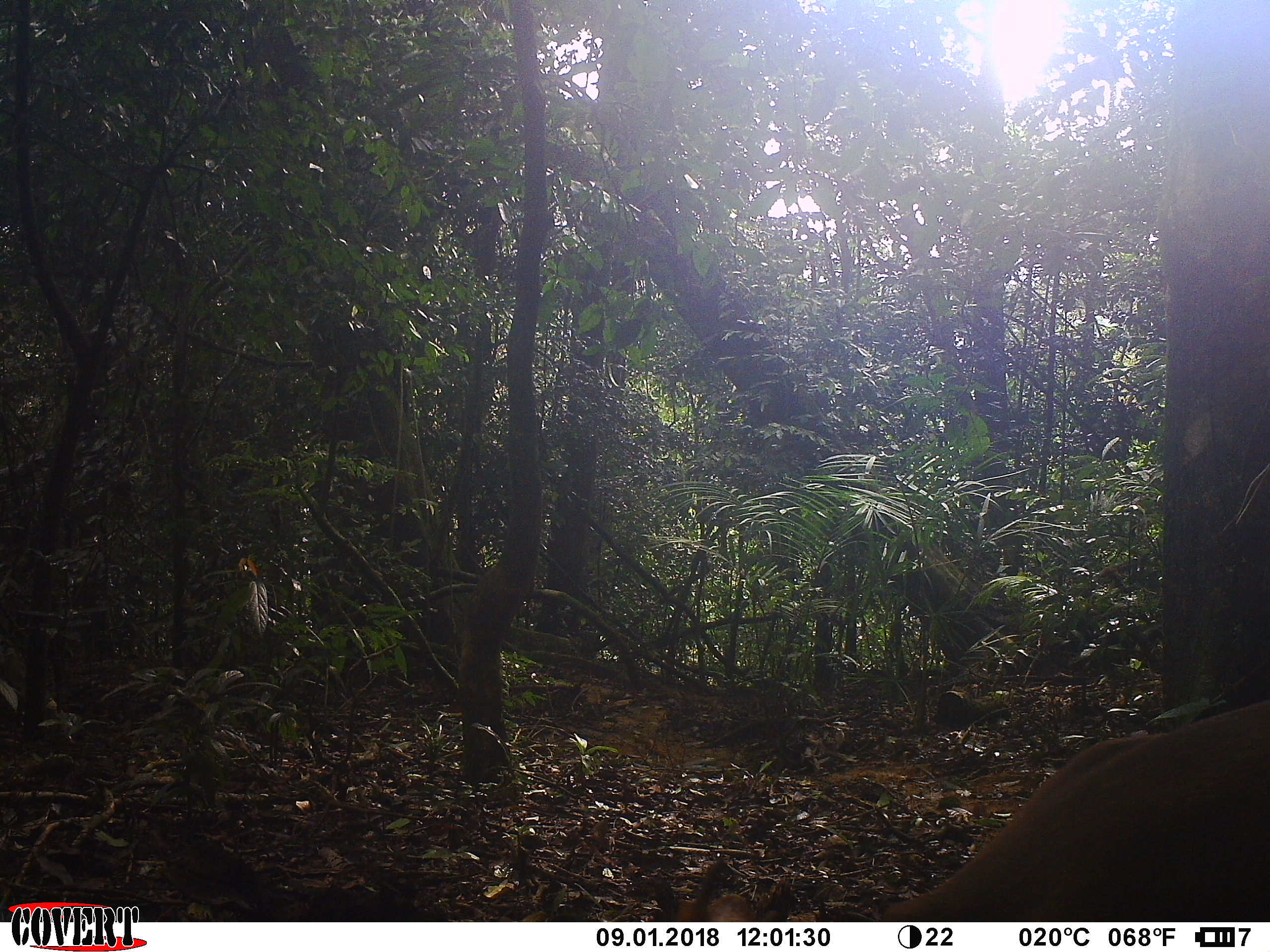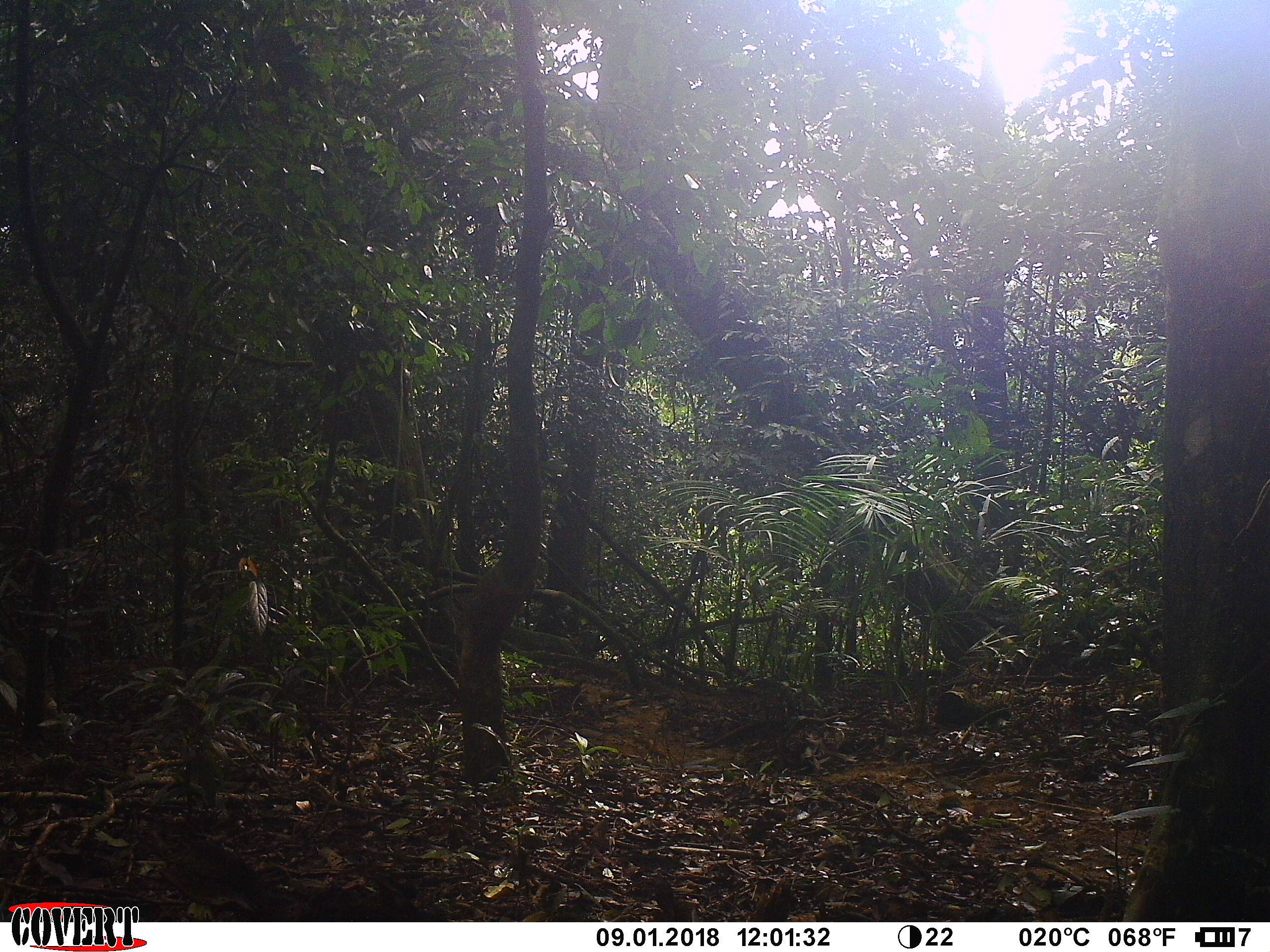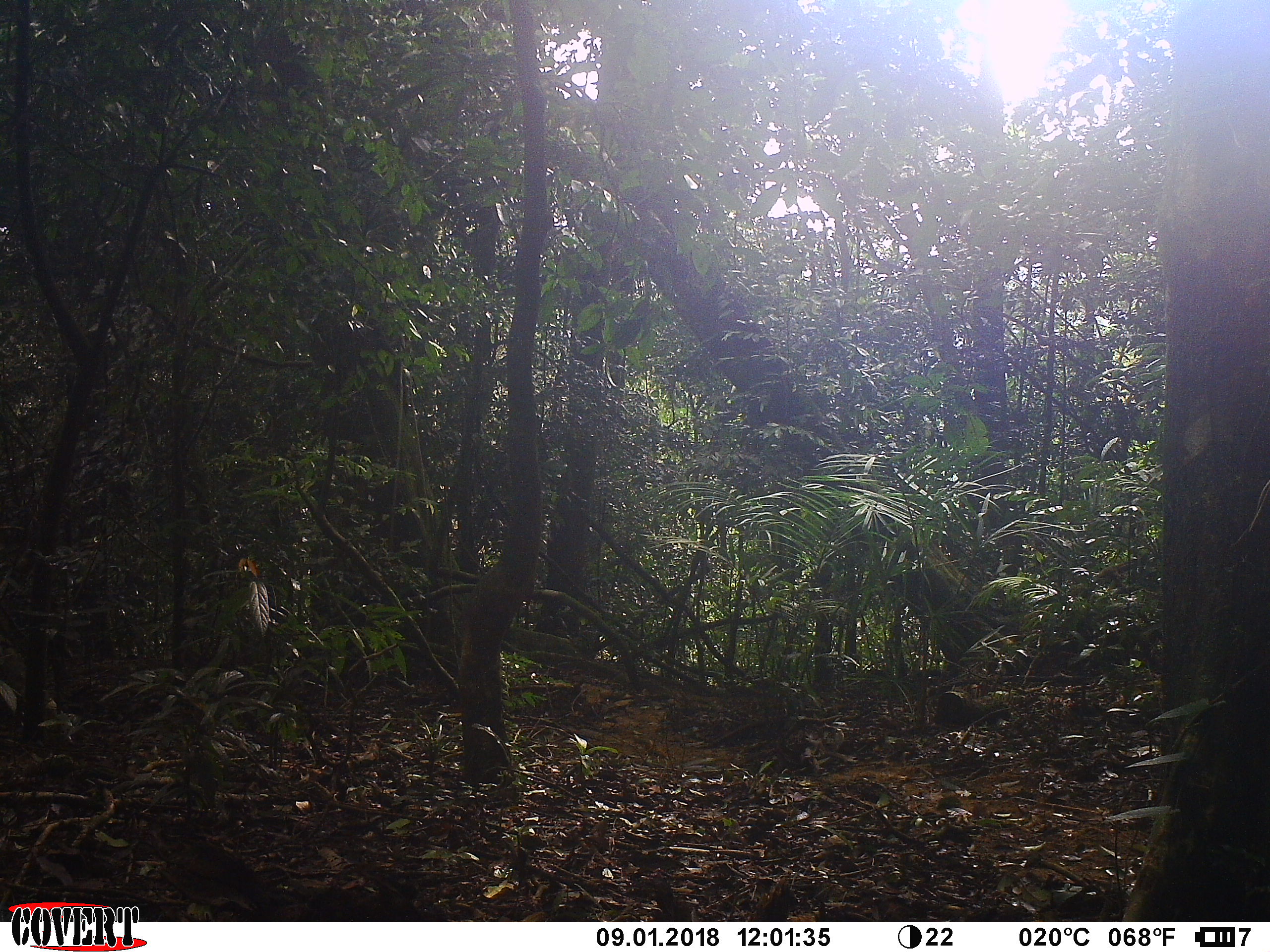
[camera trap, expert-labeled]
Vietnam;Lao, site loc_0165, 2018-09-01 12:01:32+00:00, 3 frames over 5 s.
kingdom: Animalia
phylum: Chordata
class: Mammalia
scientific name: Laurasiatheria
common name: ungulate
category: unidentified ungulates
Unidentified ungulates (ungulate) (Laurasiatheria). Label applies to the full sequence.